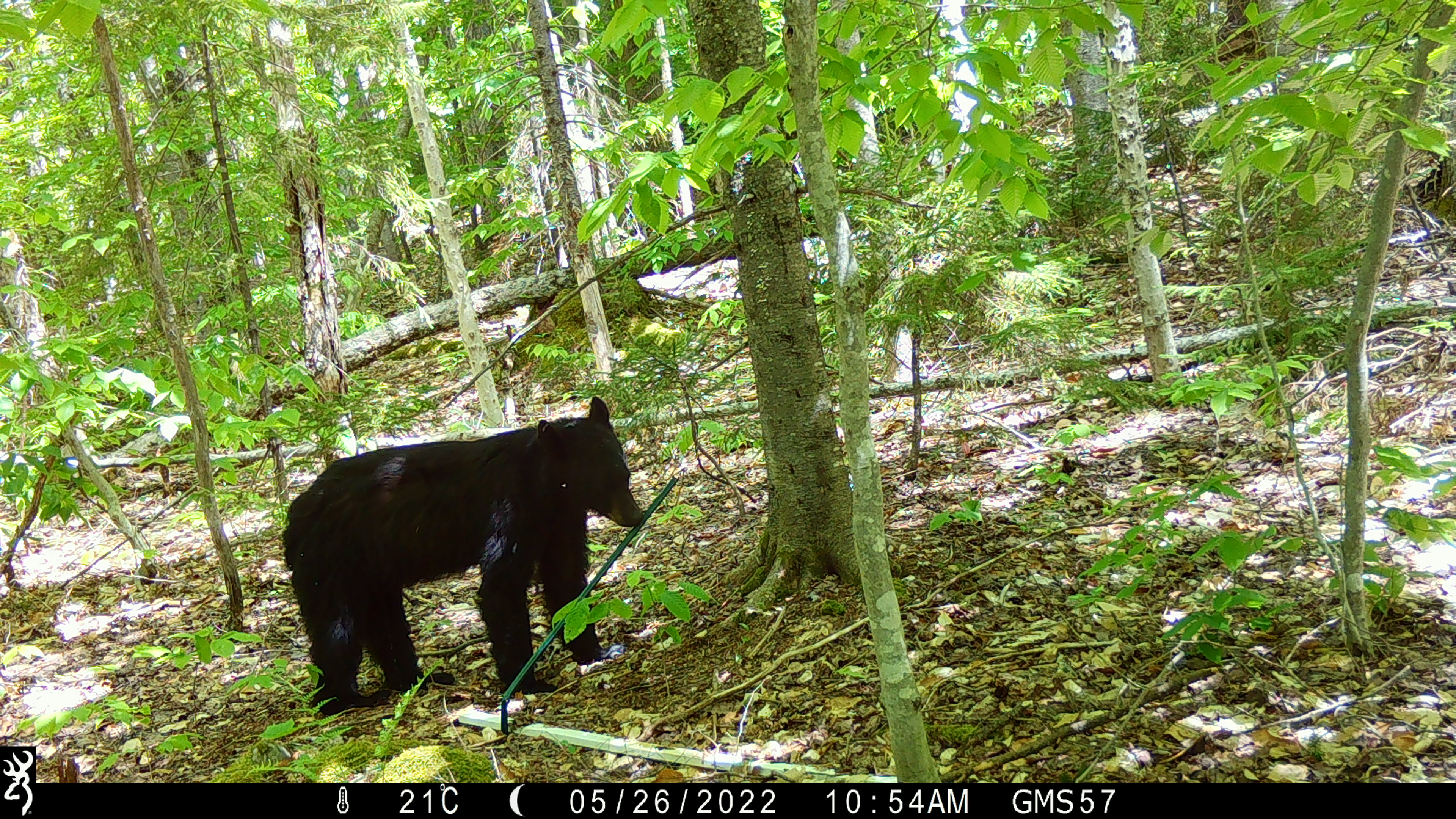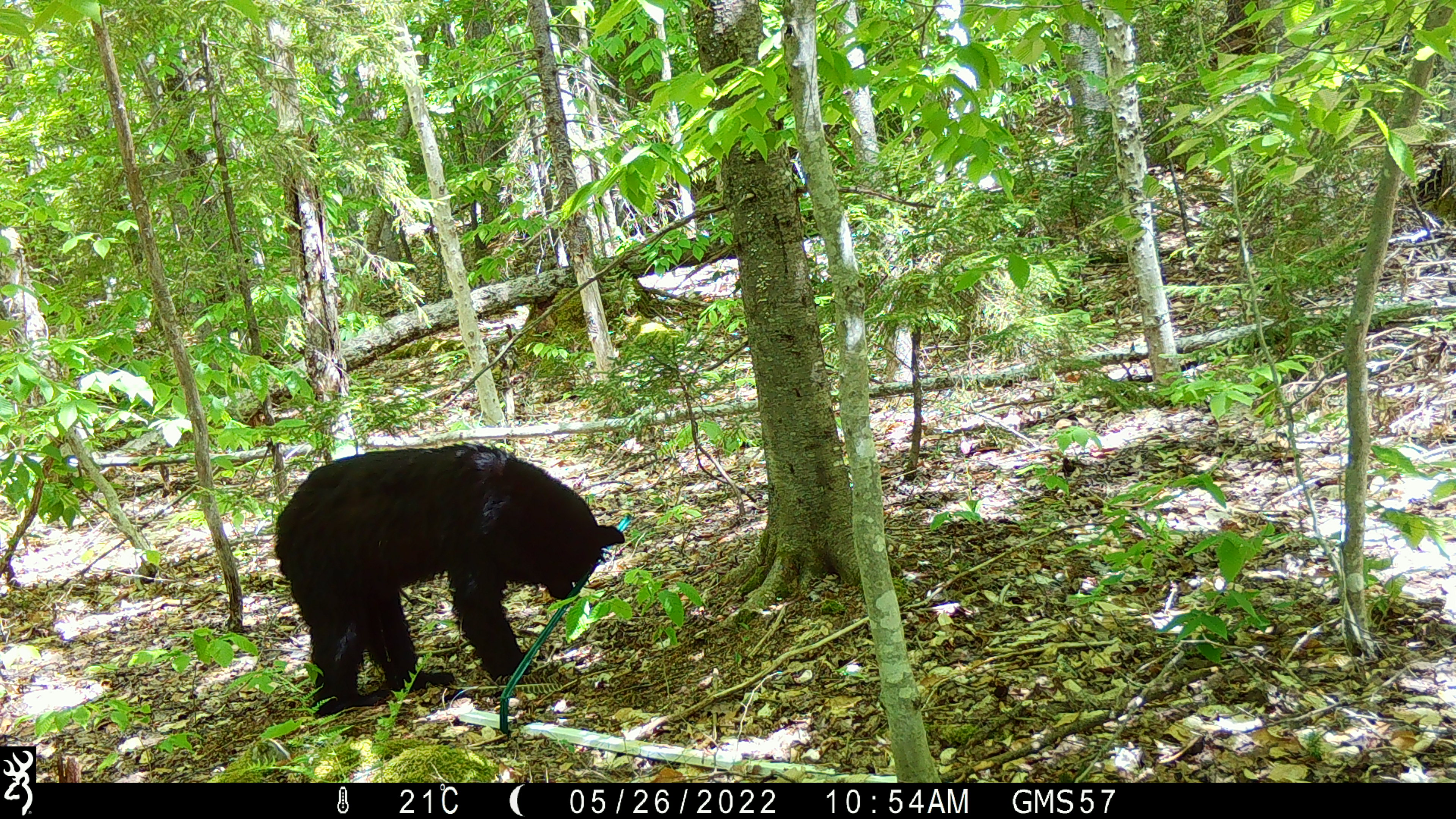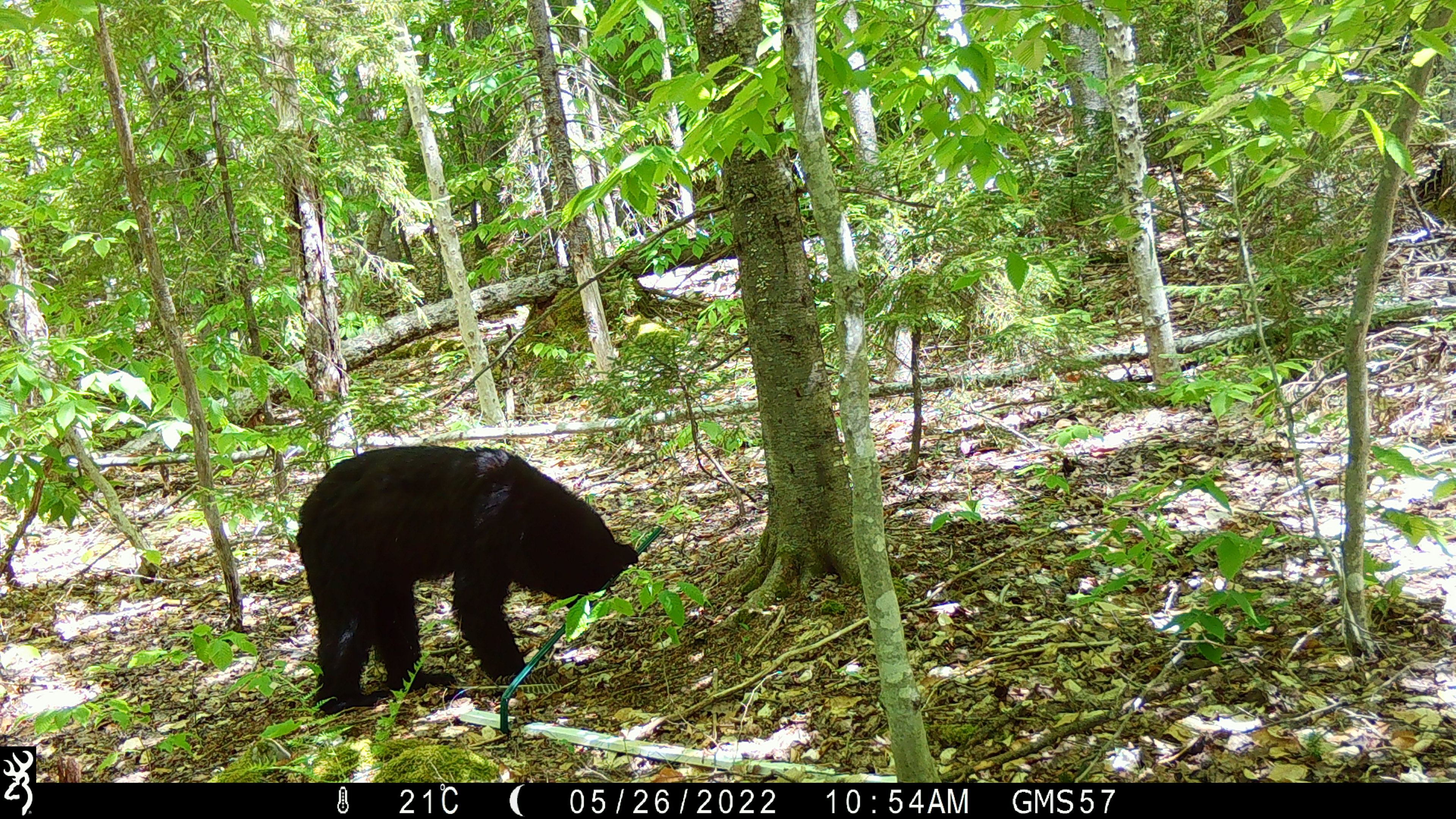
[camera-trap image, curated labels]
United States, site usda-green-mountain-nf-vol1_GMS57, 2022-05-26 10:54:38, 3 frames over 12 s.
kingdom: Animalia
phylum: Chordata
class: Mammalia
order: Carnivora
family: Ursidae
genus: Ursus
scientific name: Ursus americanus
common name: black bear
Black bear (Ursus americanus).